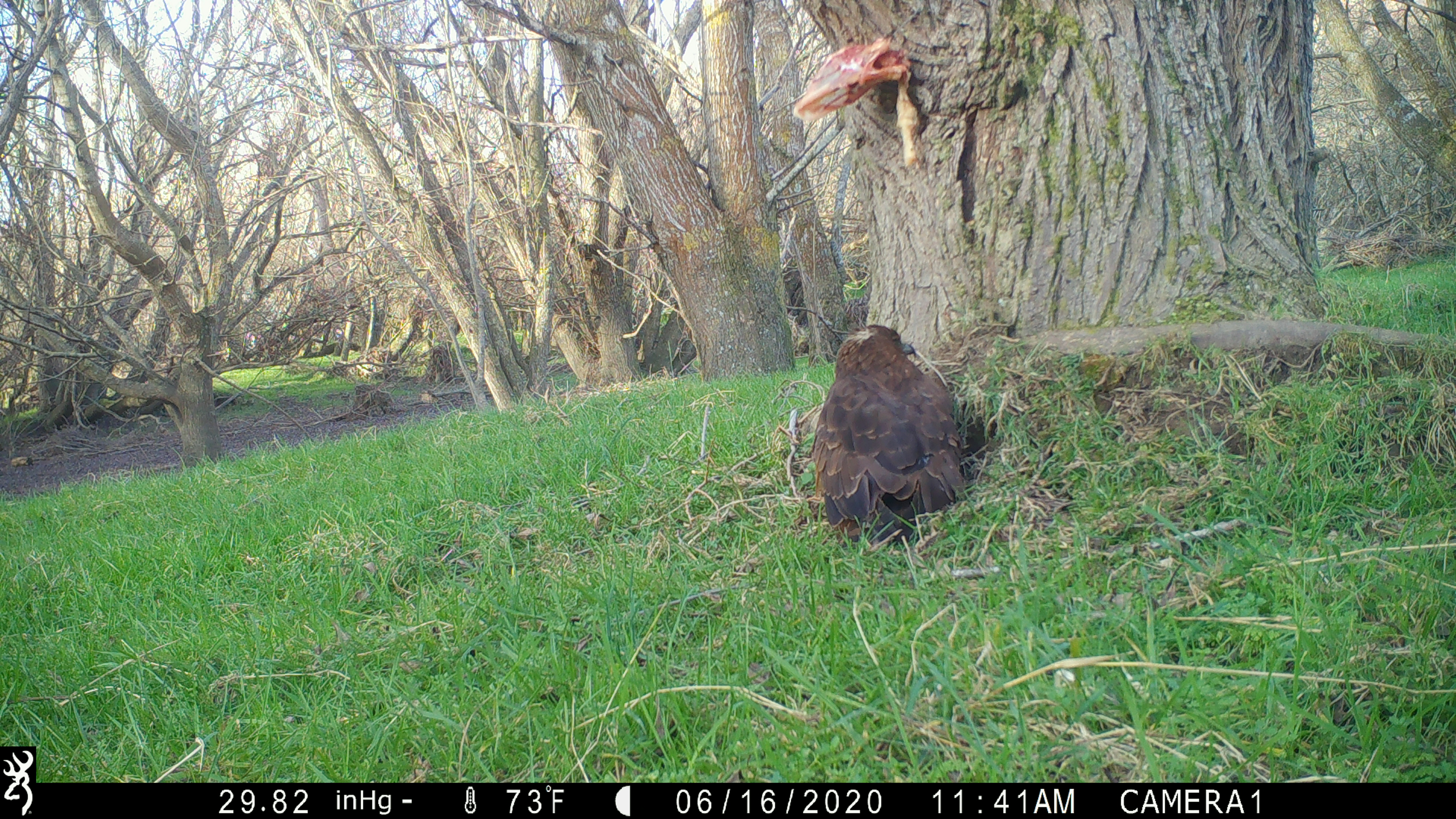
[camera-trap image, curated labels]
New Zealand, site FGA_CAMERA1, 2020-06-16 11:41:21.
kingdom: Animalia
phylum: Chordata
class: Aves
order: Accipitriformes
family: Accipitridae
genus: Circus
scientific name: Circus approximans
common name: swamp harrier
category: harrier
Harrier (swamp harrier) (Circus approximans).